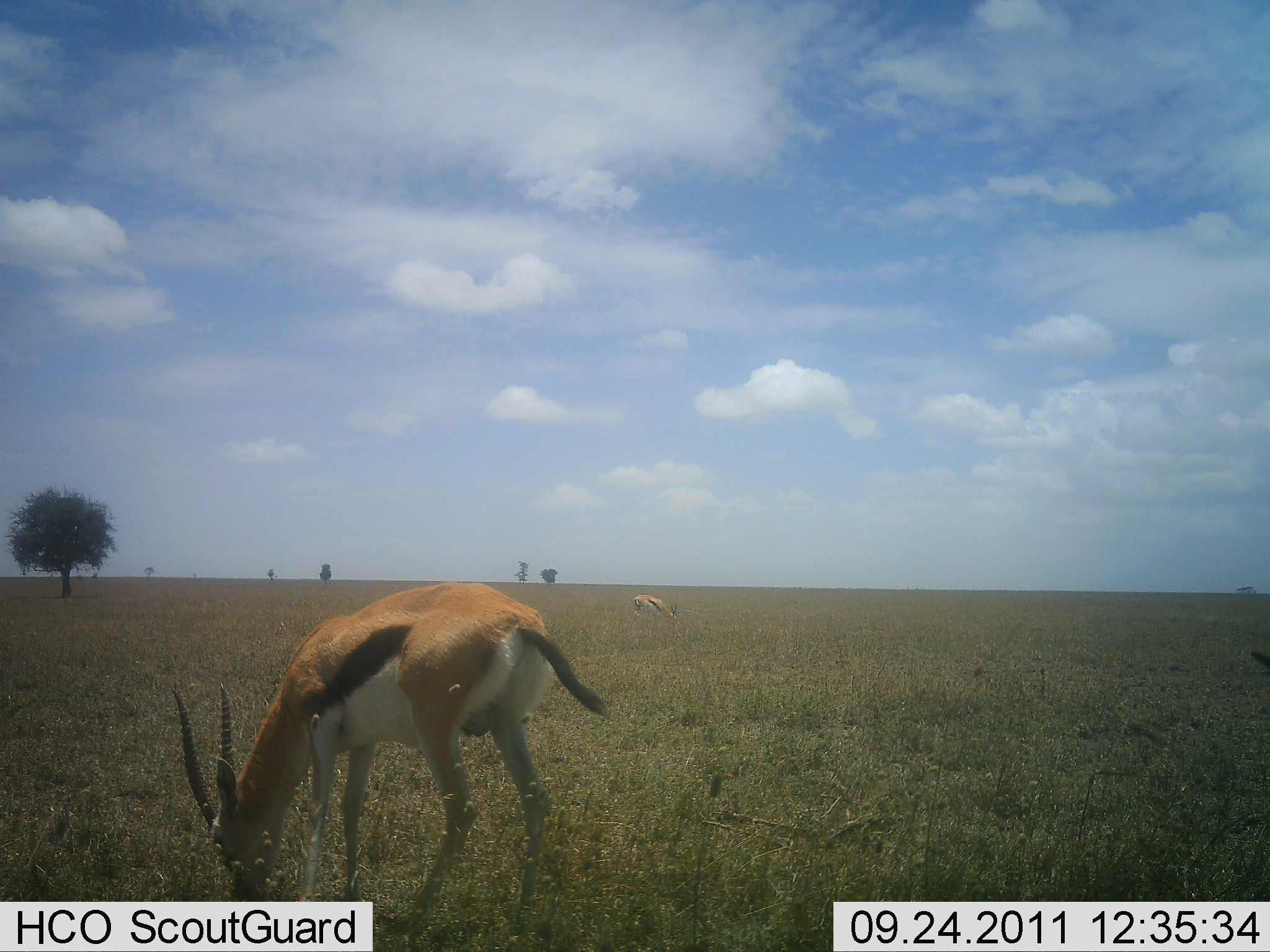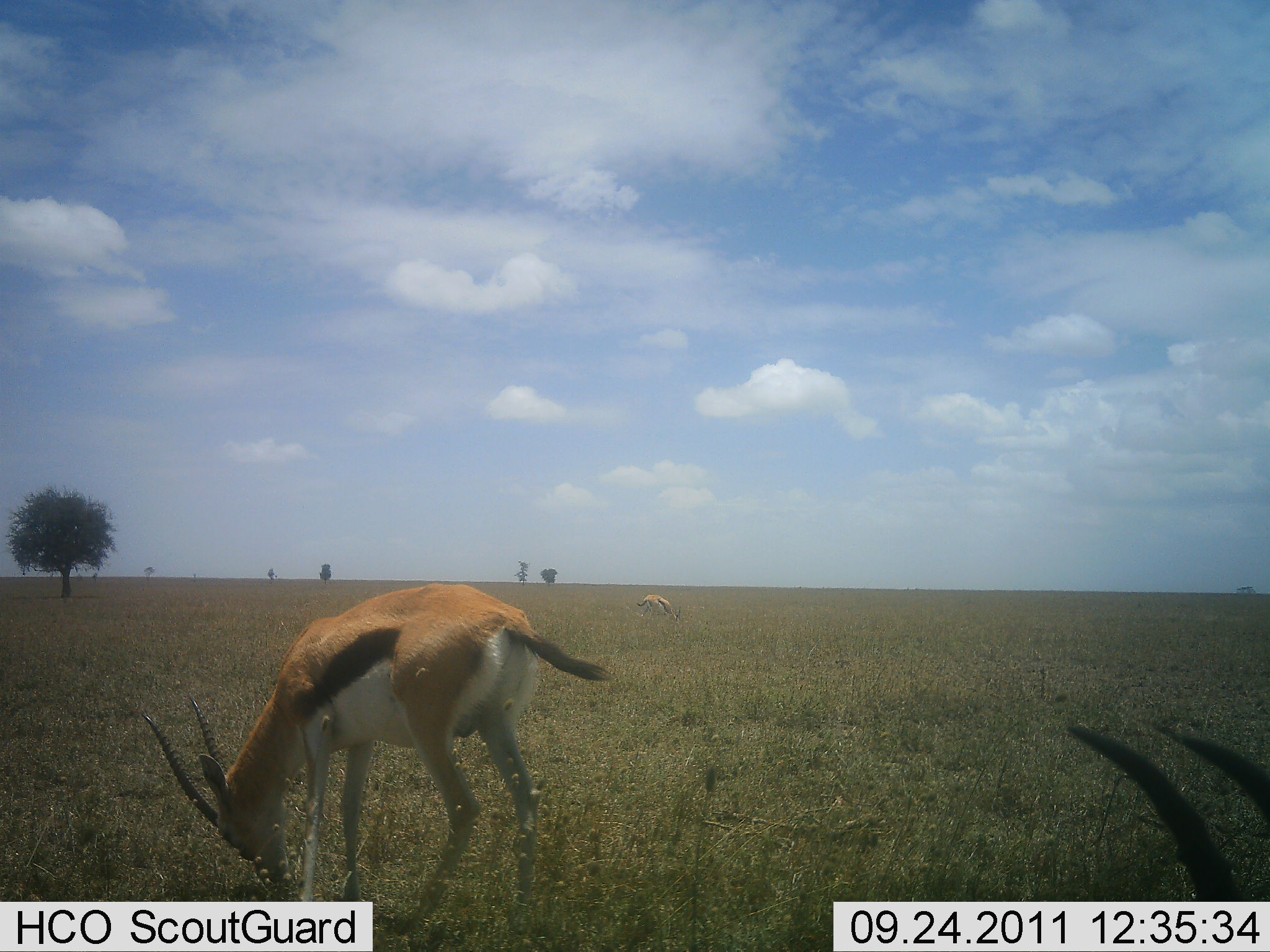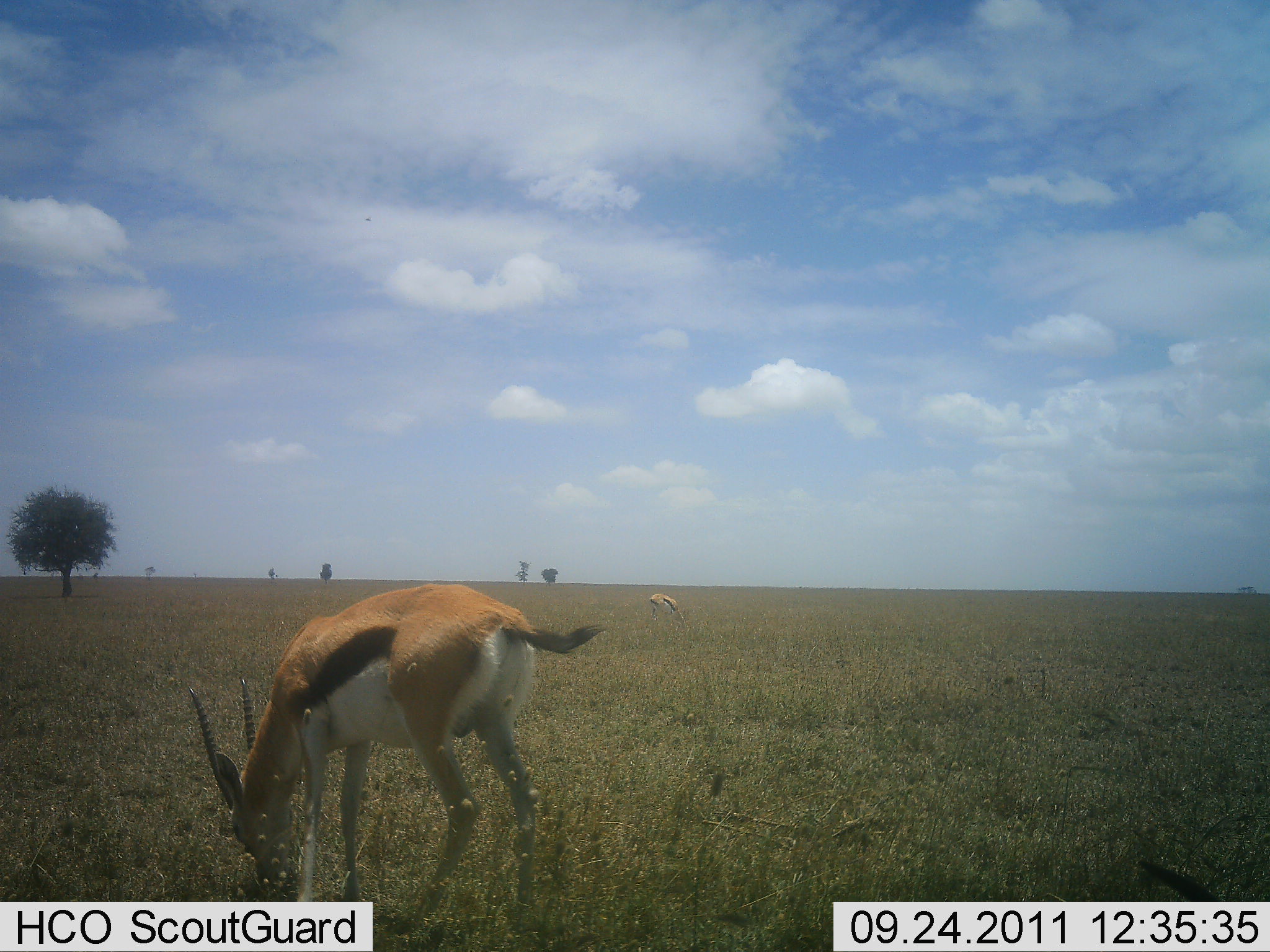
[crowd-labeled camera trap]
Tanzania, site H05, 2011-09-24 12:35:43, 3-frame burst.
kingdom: Animalia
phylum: Chordata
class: Mammalia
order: Artiodactyla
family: Bovidae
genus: Eudorcas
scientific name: Eudorcas thomsonii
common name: thomson's gazelle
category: gazellethomsons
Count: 3.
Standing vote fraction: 17%.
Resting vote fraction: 0%.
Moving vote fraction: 8%.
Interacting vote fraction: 0%.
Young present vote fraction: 0%.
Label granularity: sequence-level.